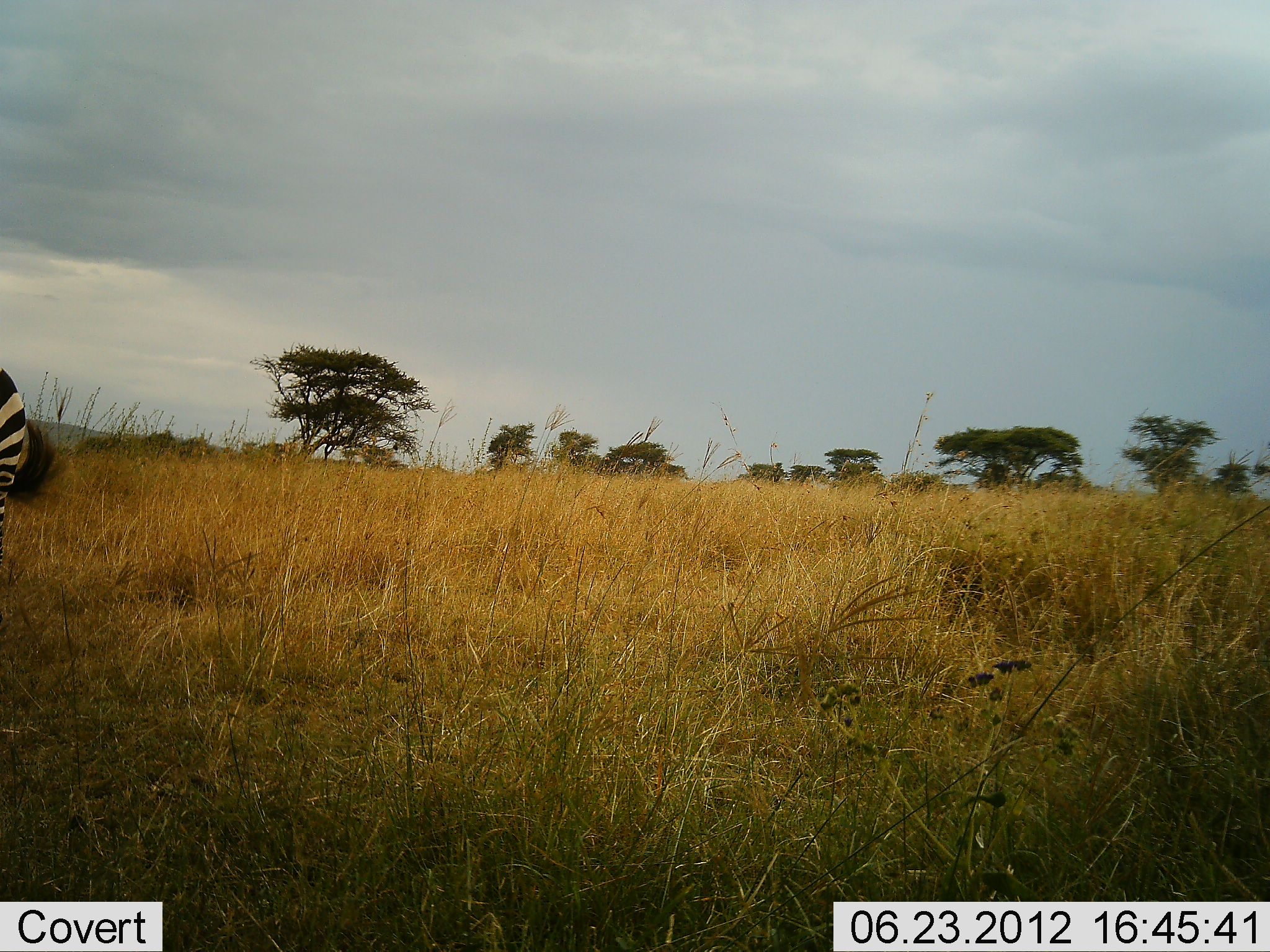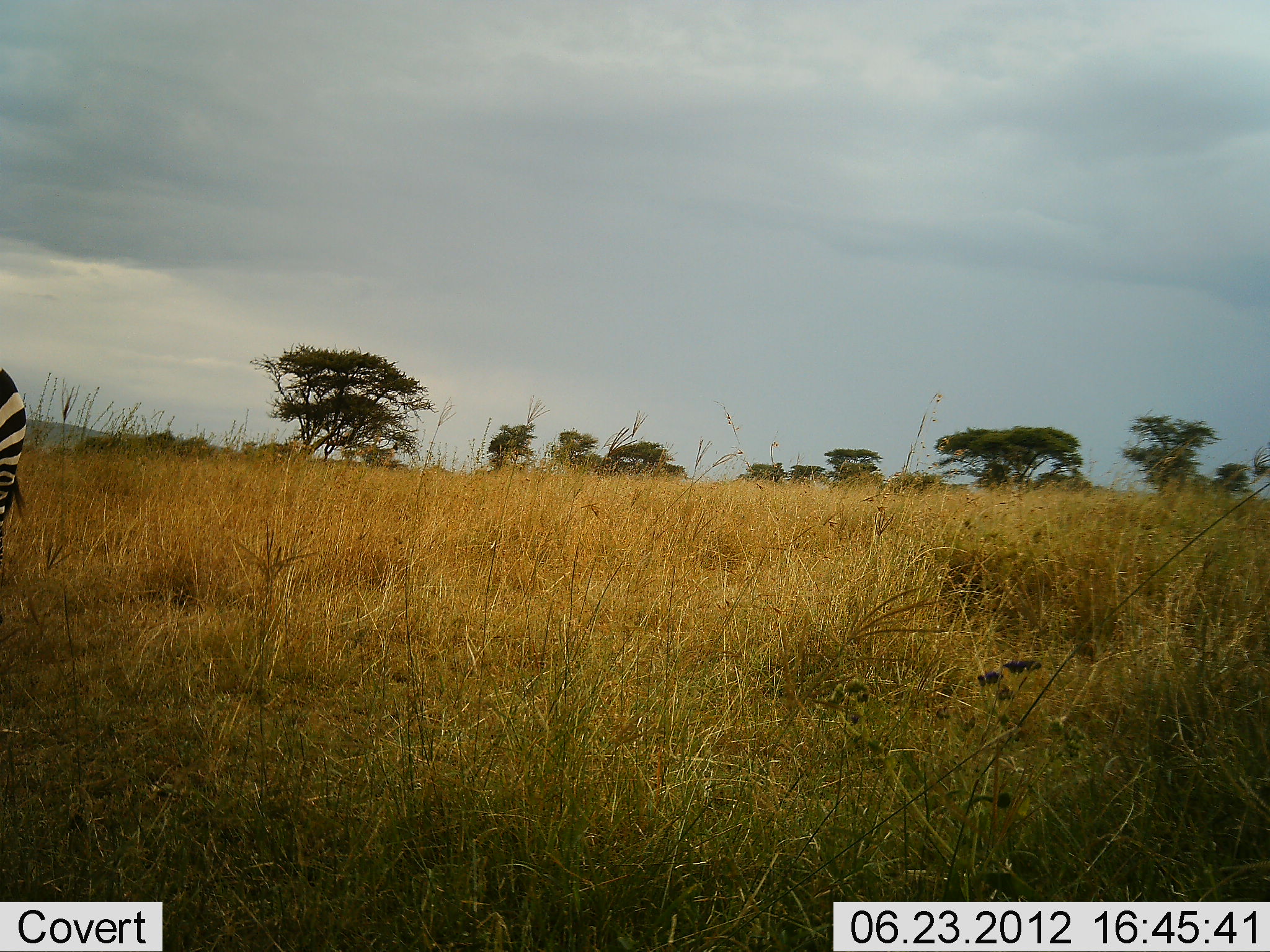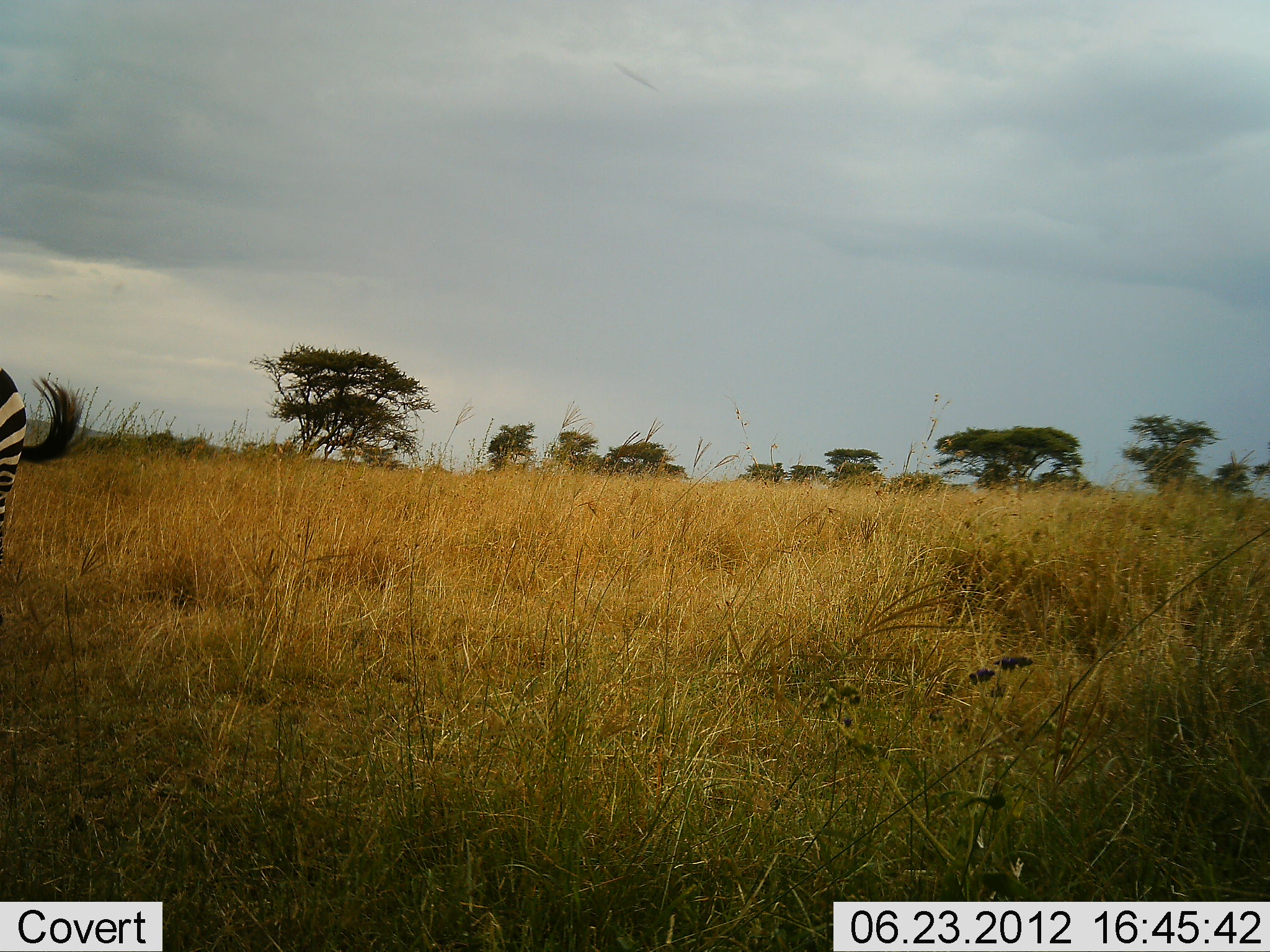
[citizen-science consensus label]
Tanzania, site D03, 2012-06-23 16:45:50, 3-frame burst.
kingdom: Animalia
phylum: Chordata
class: Mammalia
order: Perissodactyla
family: Equidae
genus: Equus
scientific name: Equus quagga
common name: plains zebra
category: zebra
Zebra (plains zebra) (Equus quagga), count 1. Behavior (volunteer vote fractions): standing 90%, resting 0%, moving 0%, interacting 0%. Young present (vote fraction): 0%. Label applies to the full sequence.